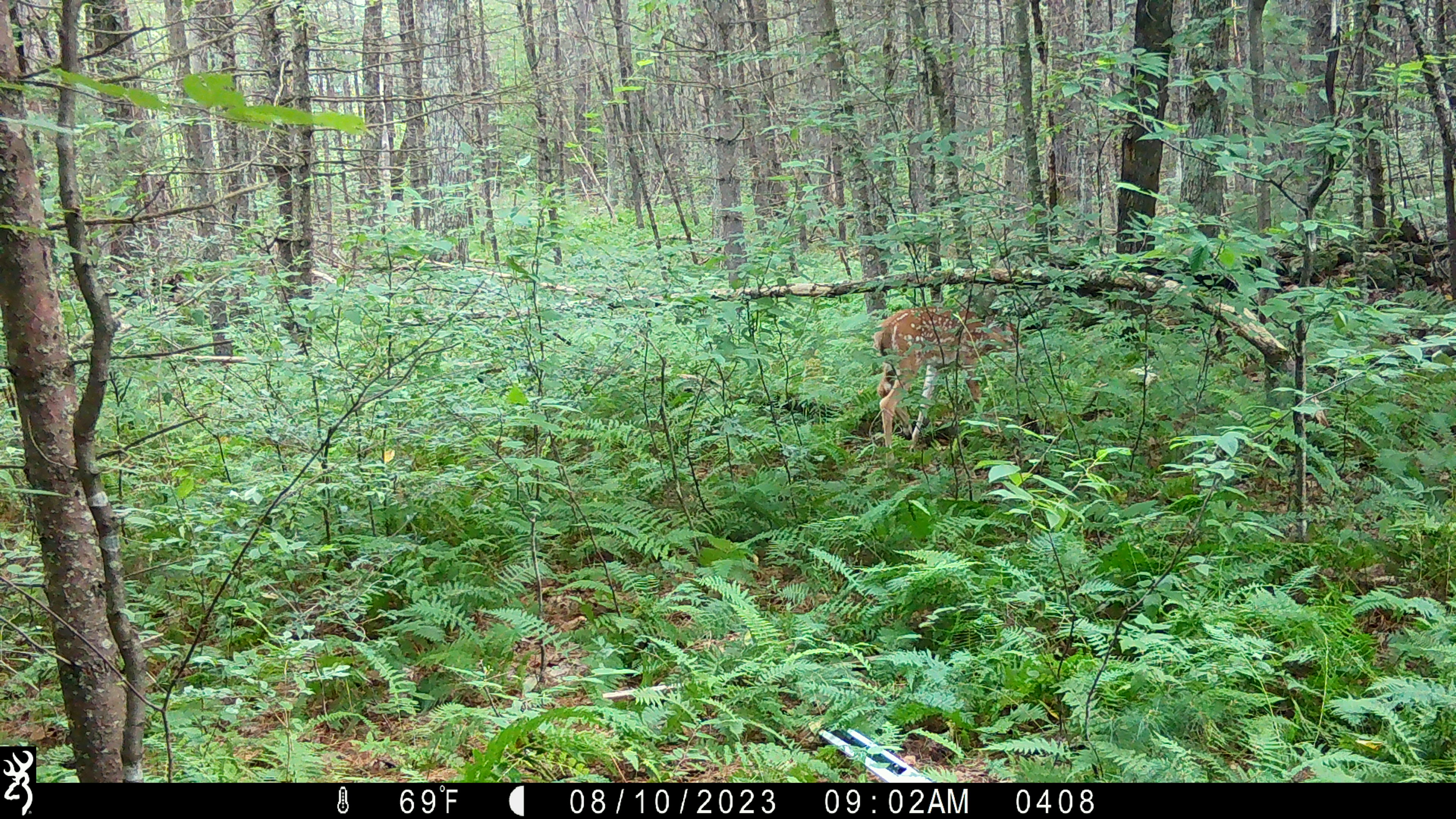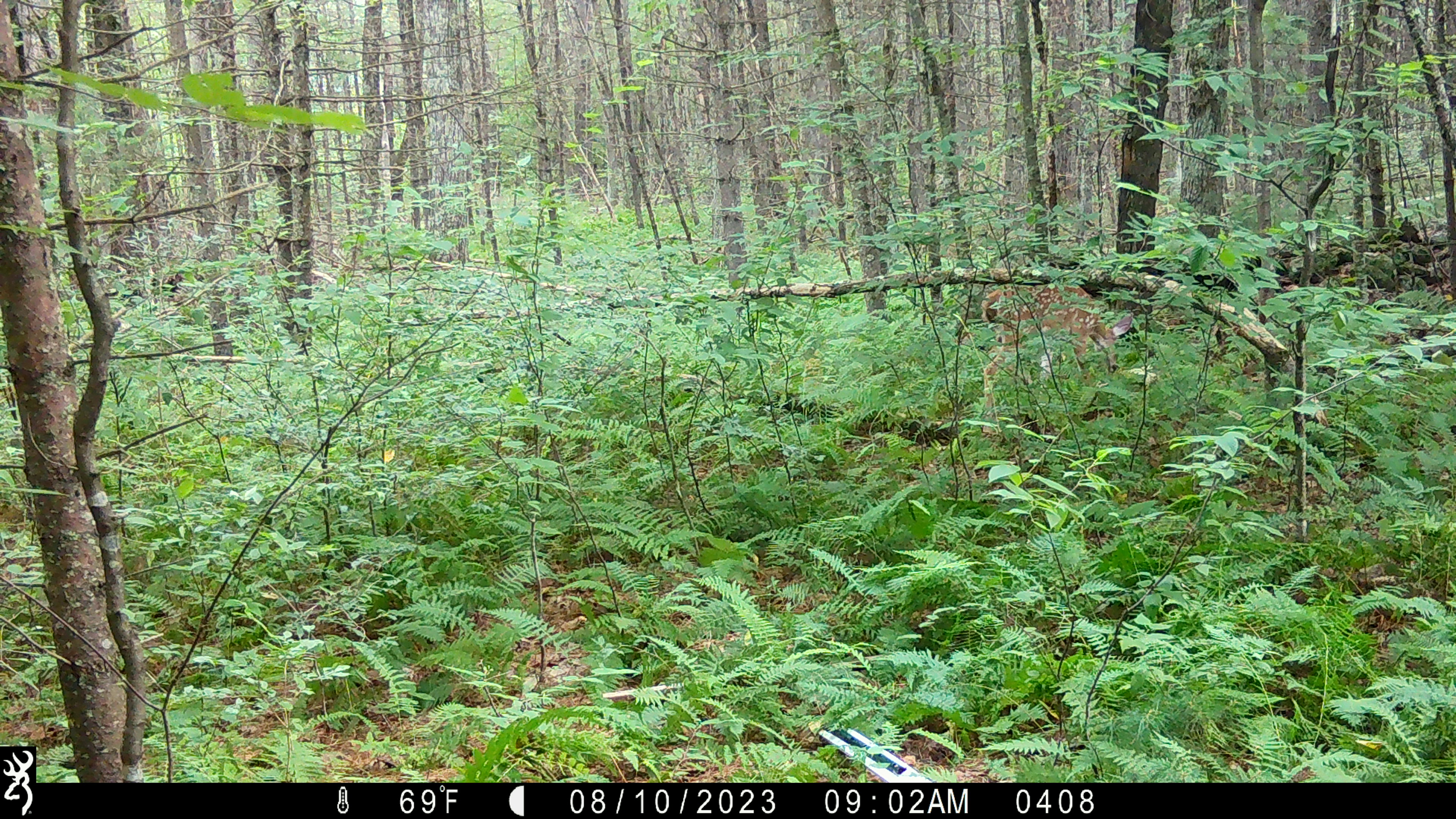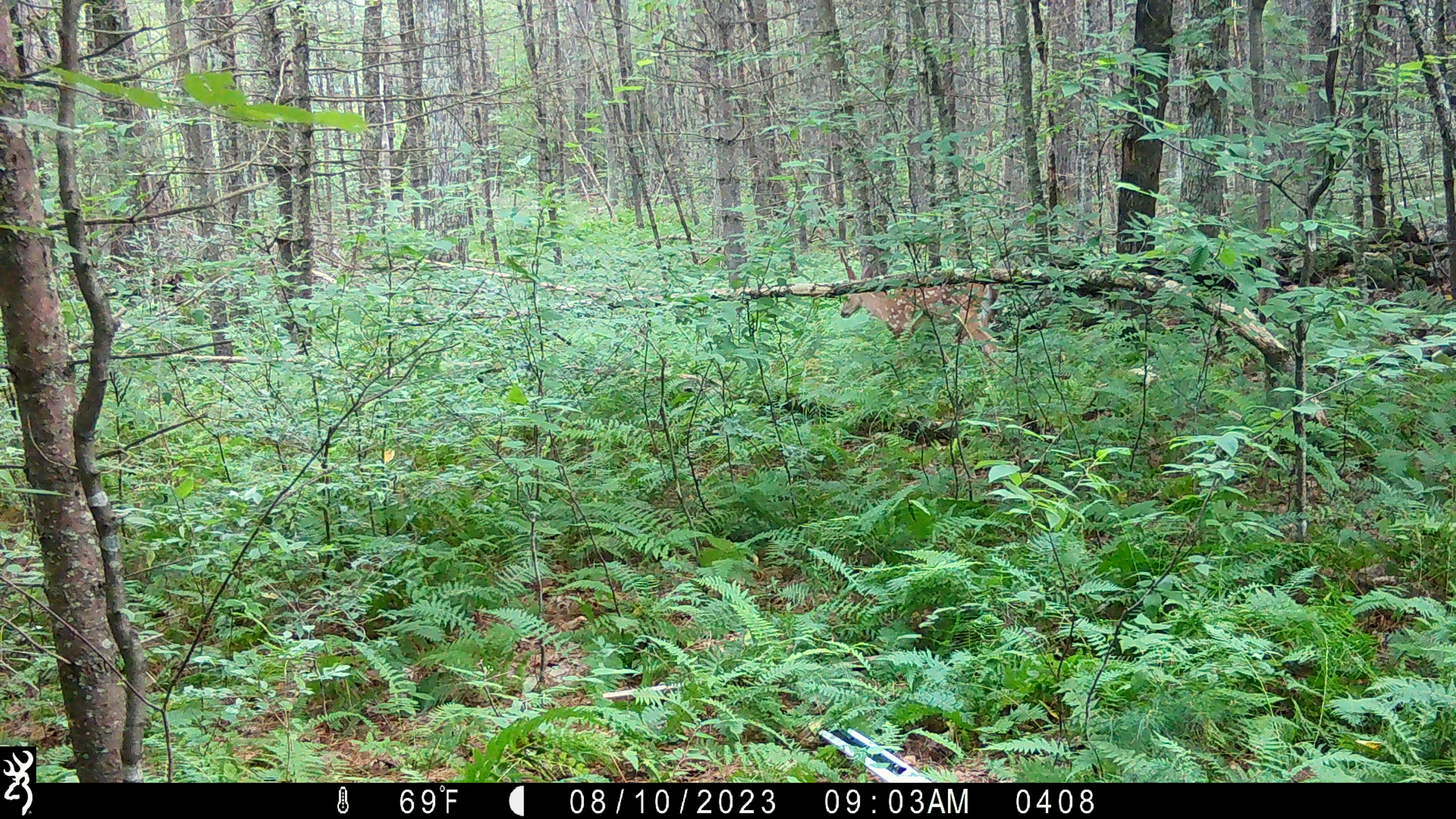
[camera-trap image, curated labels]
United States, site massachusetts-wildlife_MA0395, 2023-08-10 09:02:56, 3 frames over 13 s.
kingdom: Animalia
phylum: Chordata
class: Mammalia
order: Artiodactyla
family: Cervidae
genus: Odocoileus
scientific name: Odocoileus virginianus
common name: white-tailed deer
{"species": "white-tailed deer (Odocoileus virginianus)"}